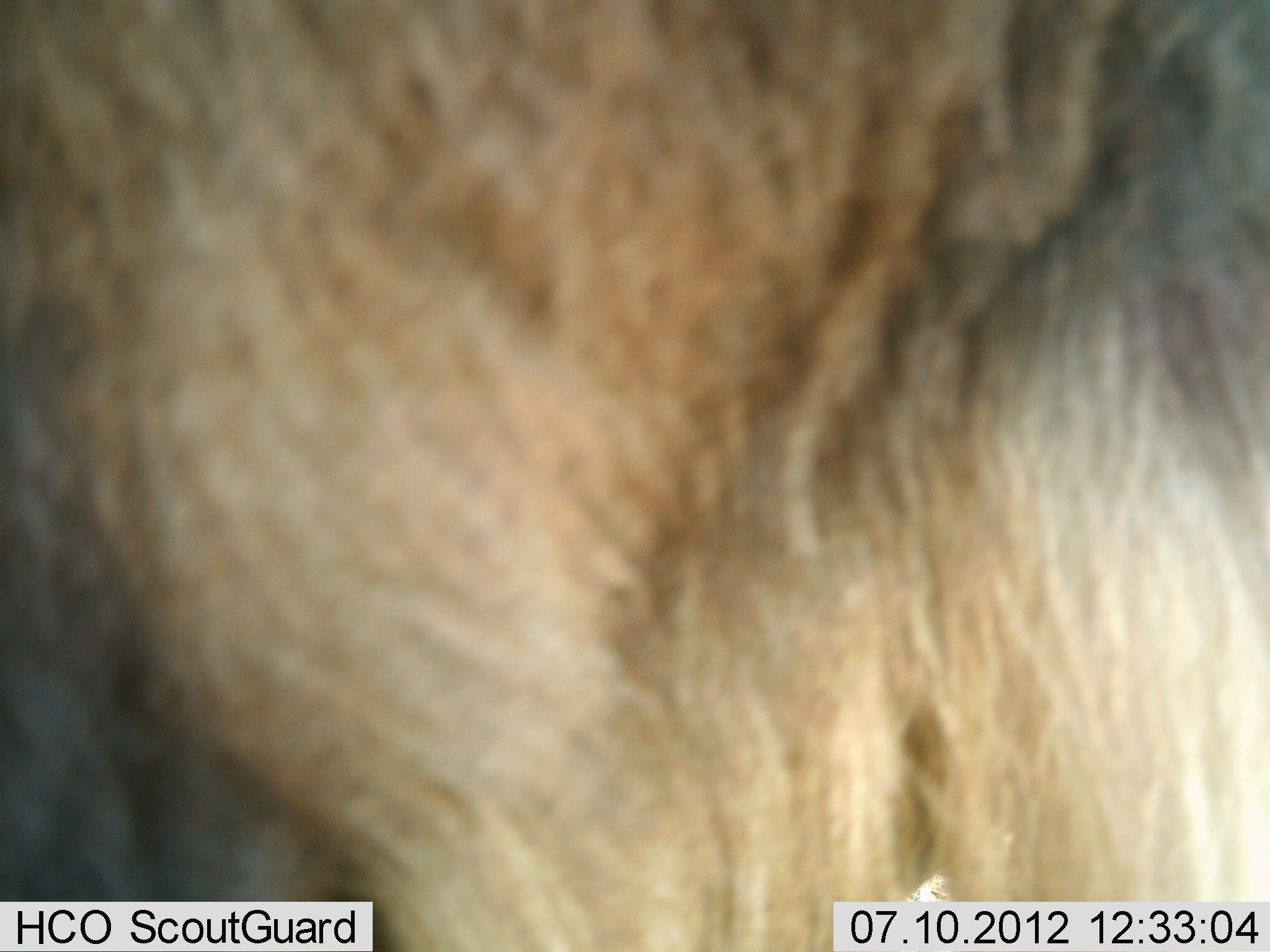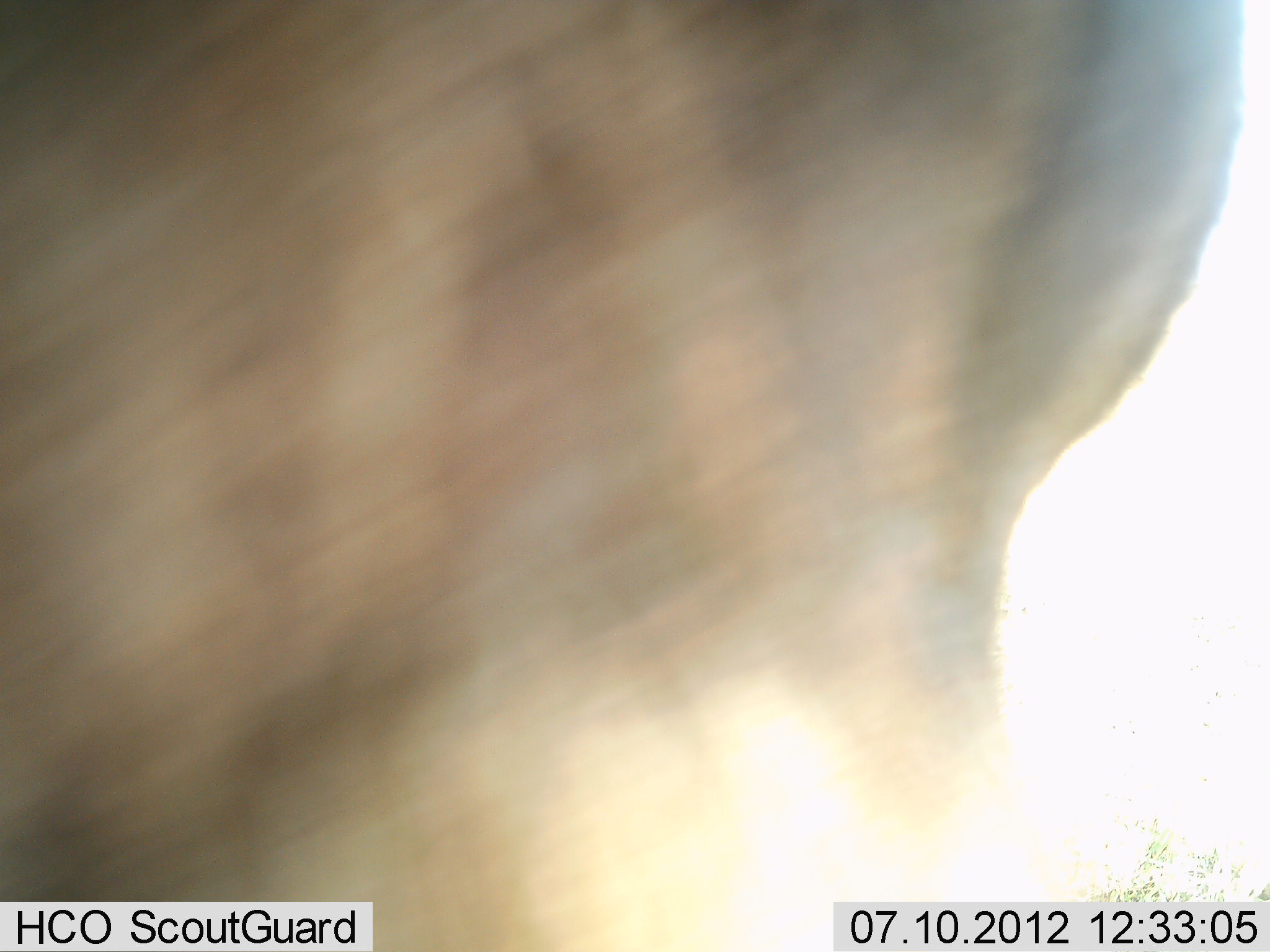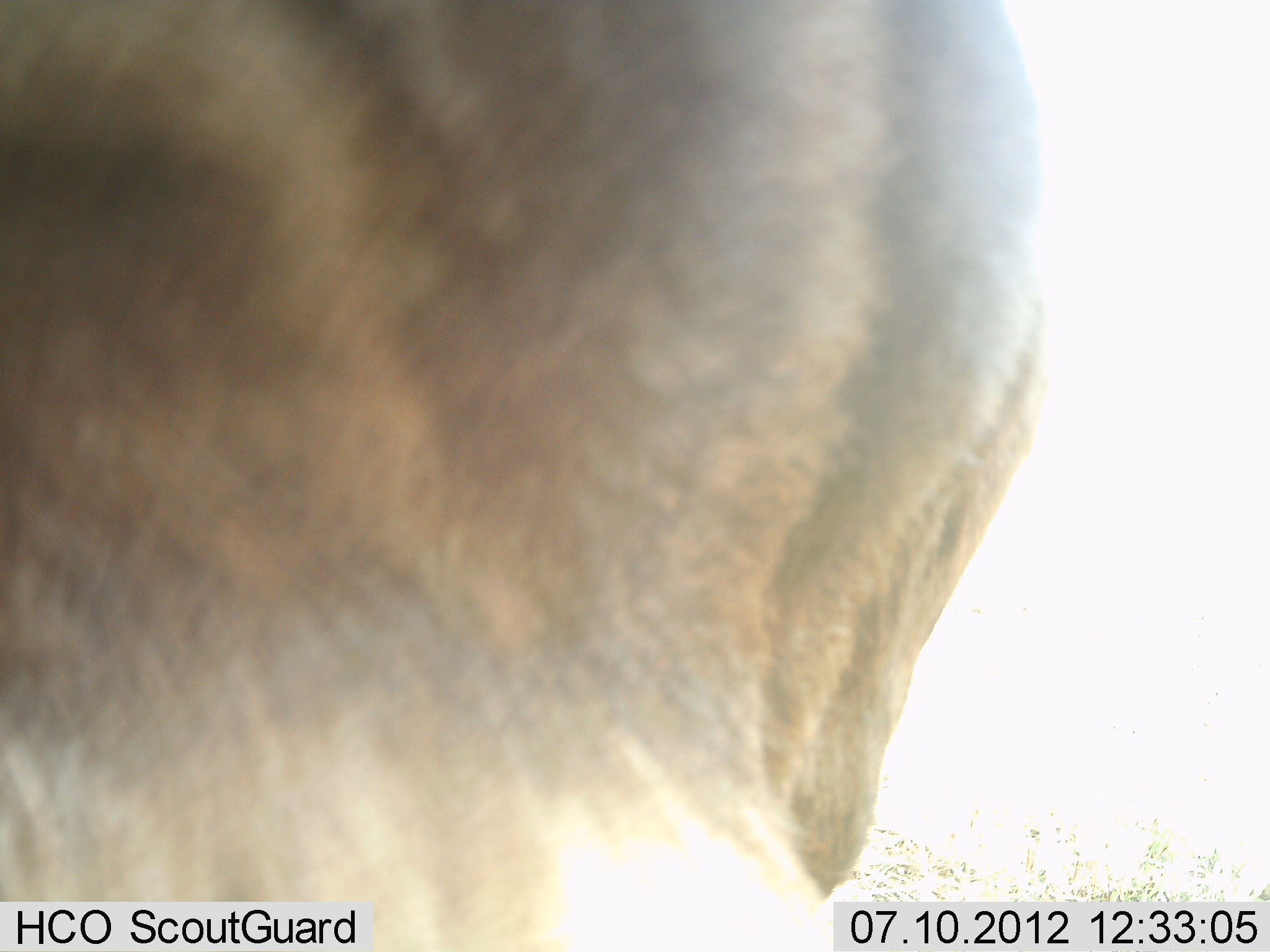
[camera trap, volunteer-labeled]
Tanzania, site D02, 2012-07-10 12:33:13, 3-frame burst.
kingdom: Animalia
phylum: Chordata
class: Mammalia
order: Artiodactyla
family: Bovidae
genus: Connochaetes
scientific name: Connochaetes taurinus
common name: blue wildebeest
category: wildebeest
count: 1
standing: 40%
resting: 0%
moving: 70%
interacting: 0%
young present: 0%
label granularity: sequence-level